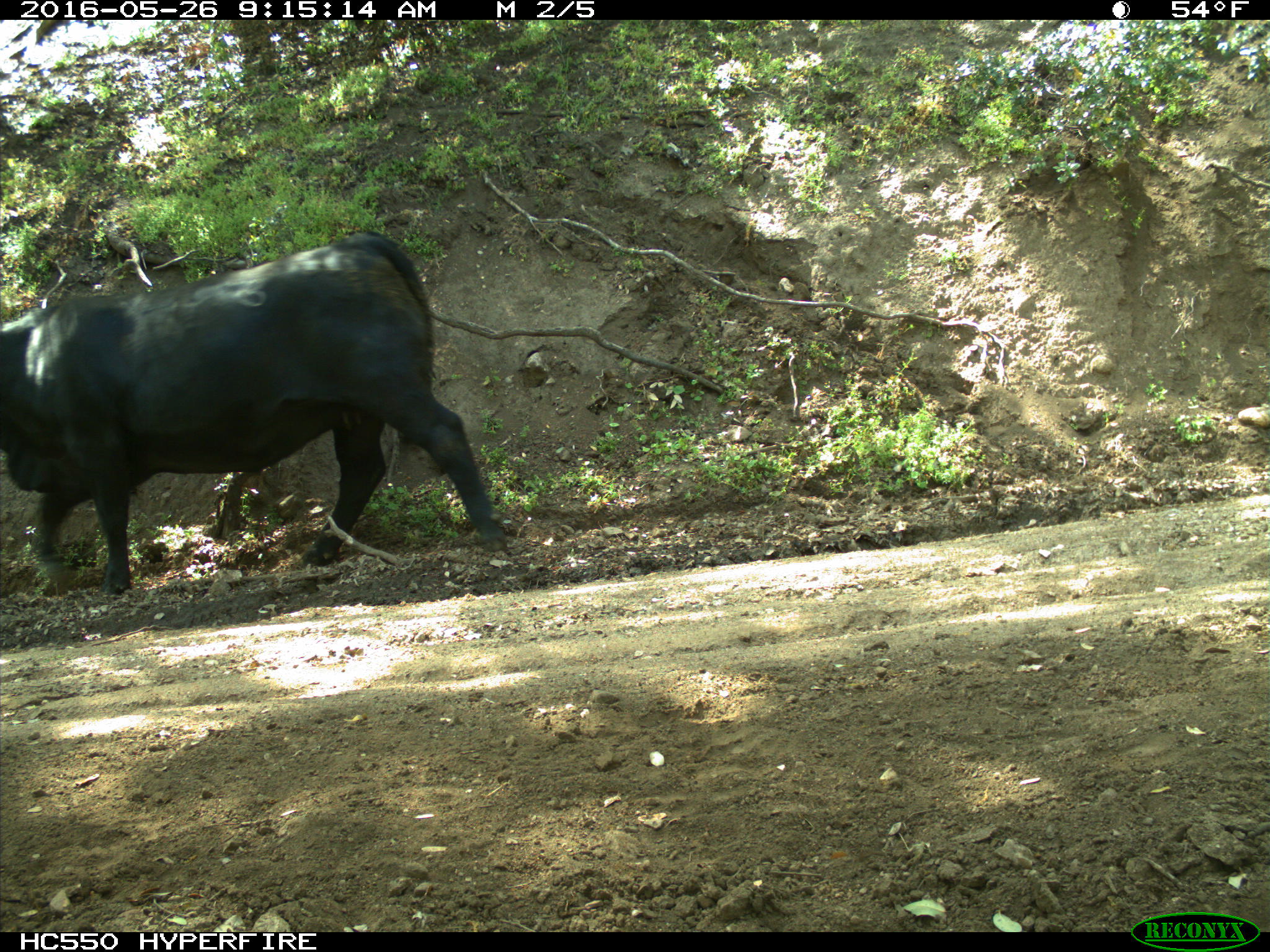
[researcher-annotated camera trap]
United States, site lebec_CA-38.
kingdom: Animalia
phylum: Chordata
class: Mammalia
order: Artiodactyla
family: Bovidae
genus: Bos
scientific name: Bos taurus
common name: domestic cow